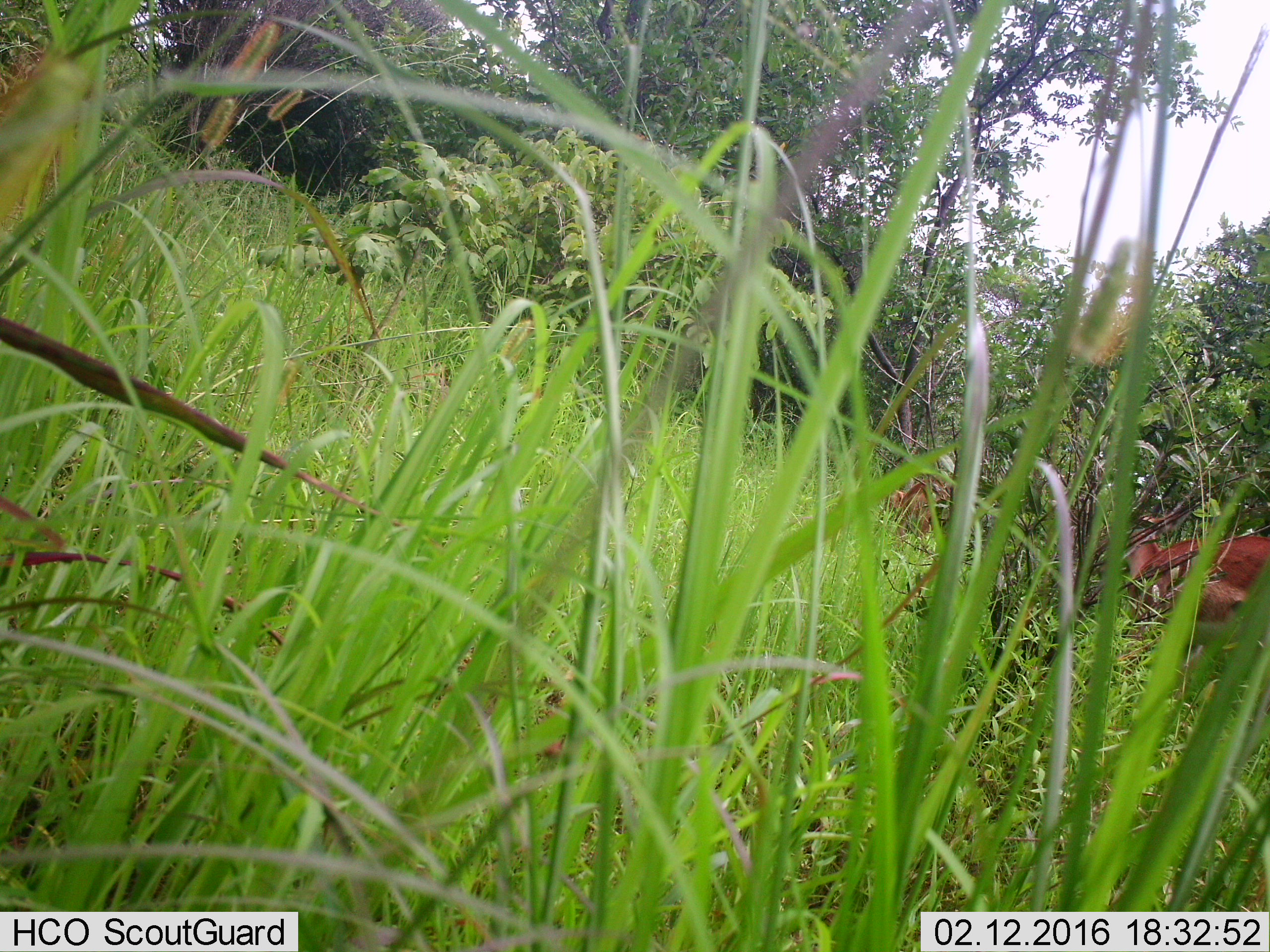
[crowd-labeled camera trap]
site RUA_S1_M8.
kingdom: Animalia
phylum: Chordata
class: Mammalia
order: Artiodactyla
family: Bovidae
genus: Aepyceros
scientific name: Aepyceros melampus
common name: impala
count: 2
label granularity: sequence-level